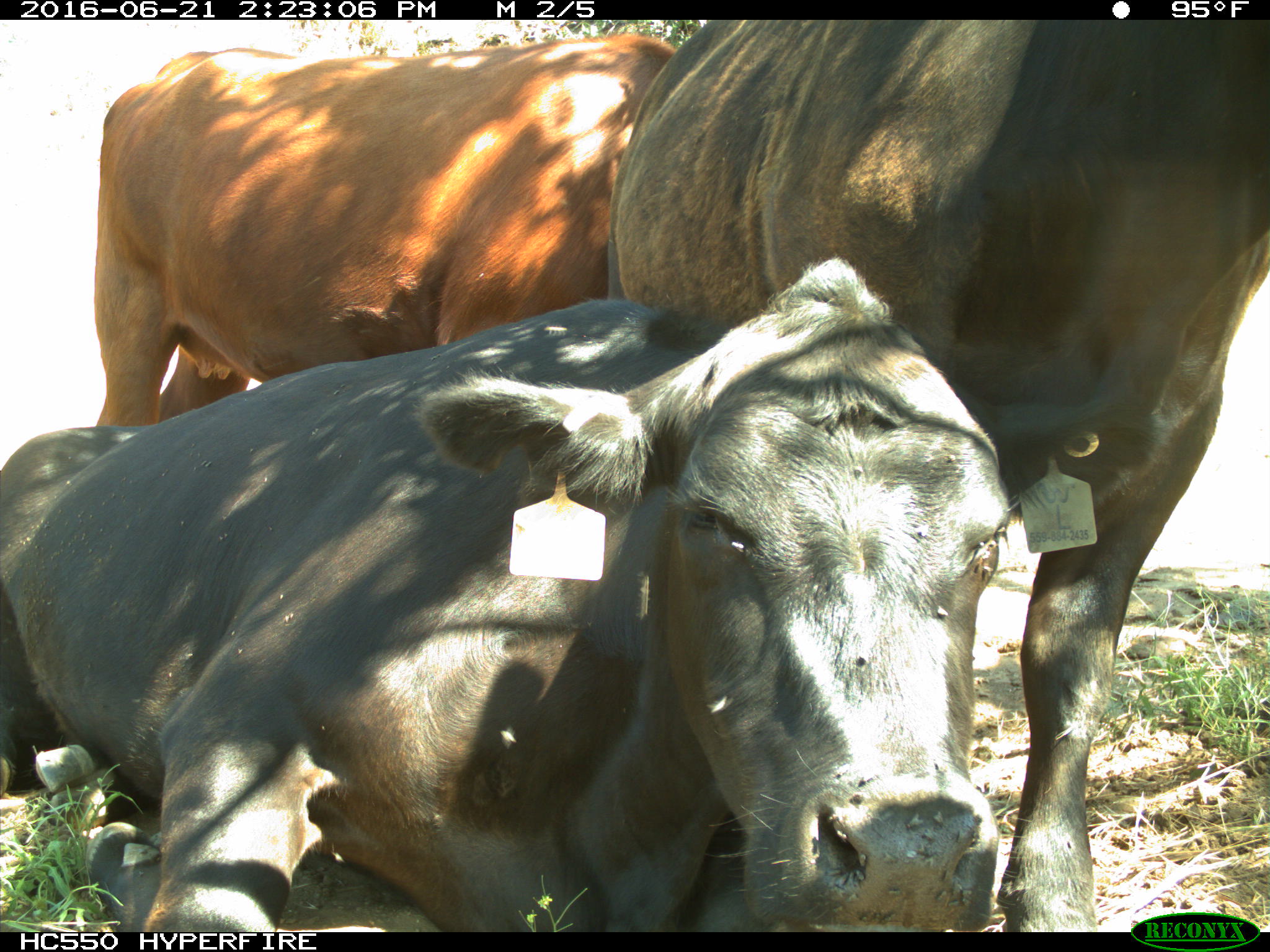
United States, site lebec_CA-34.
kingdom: Animalia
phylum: Chordata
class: Mammalia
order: Artiodactyla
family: Bovidae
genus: Bos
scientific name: Bos taurus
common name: domestic cow